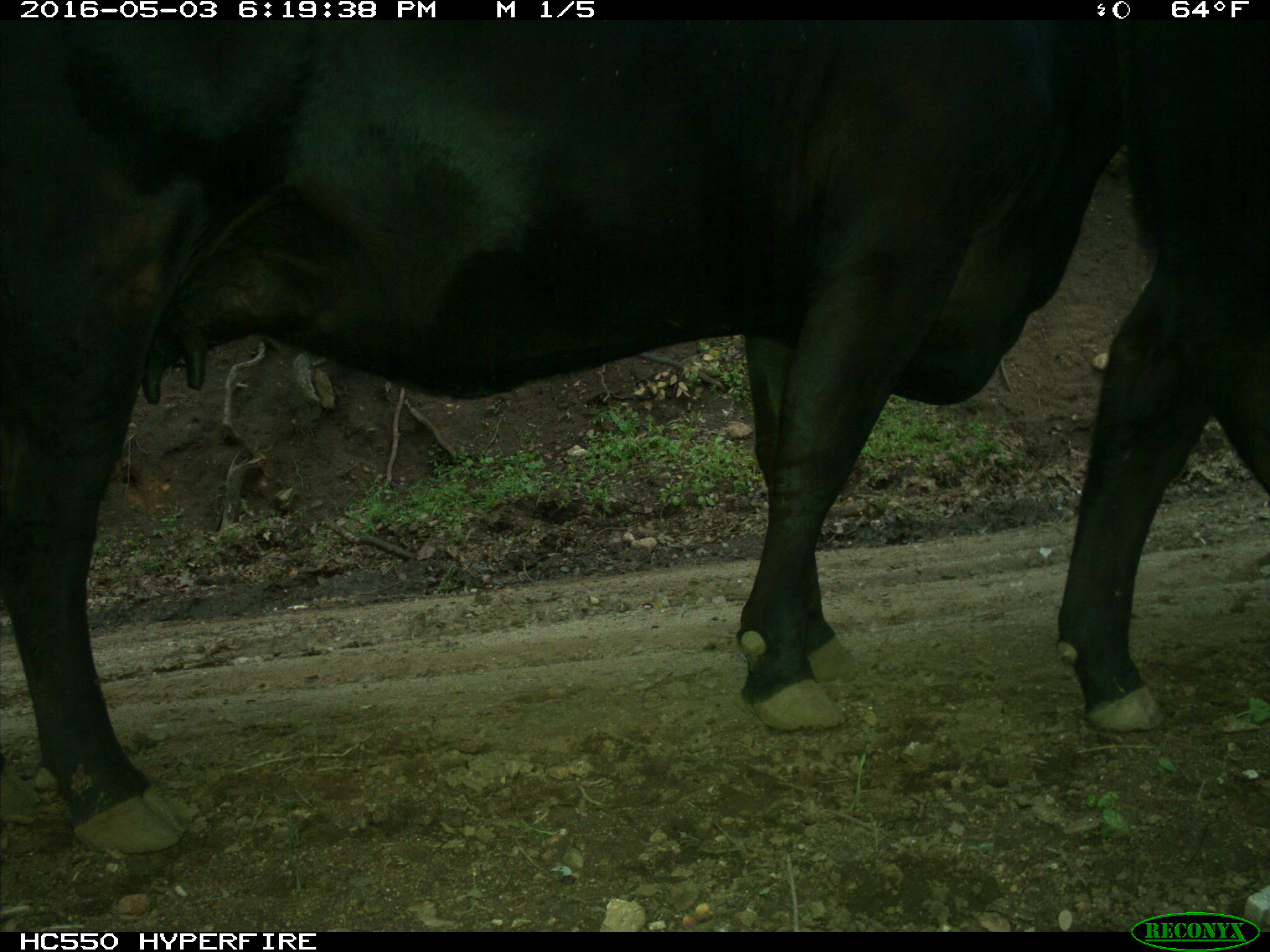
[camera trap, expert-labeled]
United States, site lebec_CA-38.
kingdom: Animalia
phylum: Chordata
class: Mammalia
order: Artiodactyla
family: Bovidae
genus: Bos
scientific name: Bos taurus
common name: domestic cow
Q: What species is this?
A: Bos taurus (domestic cow).